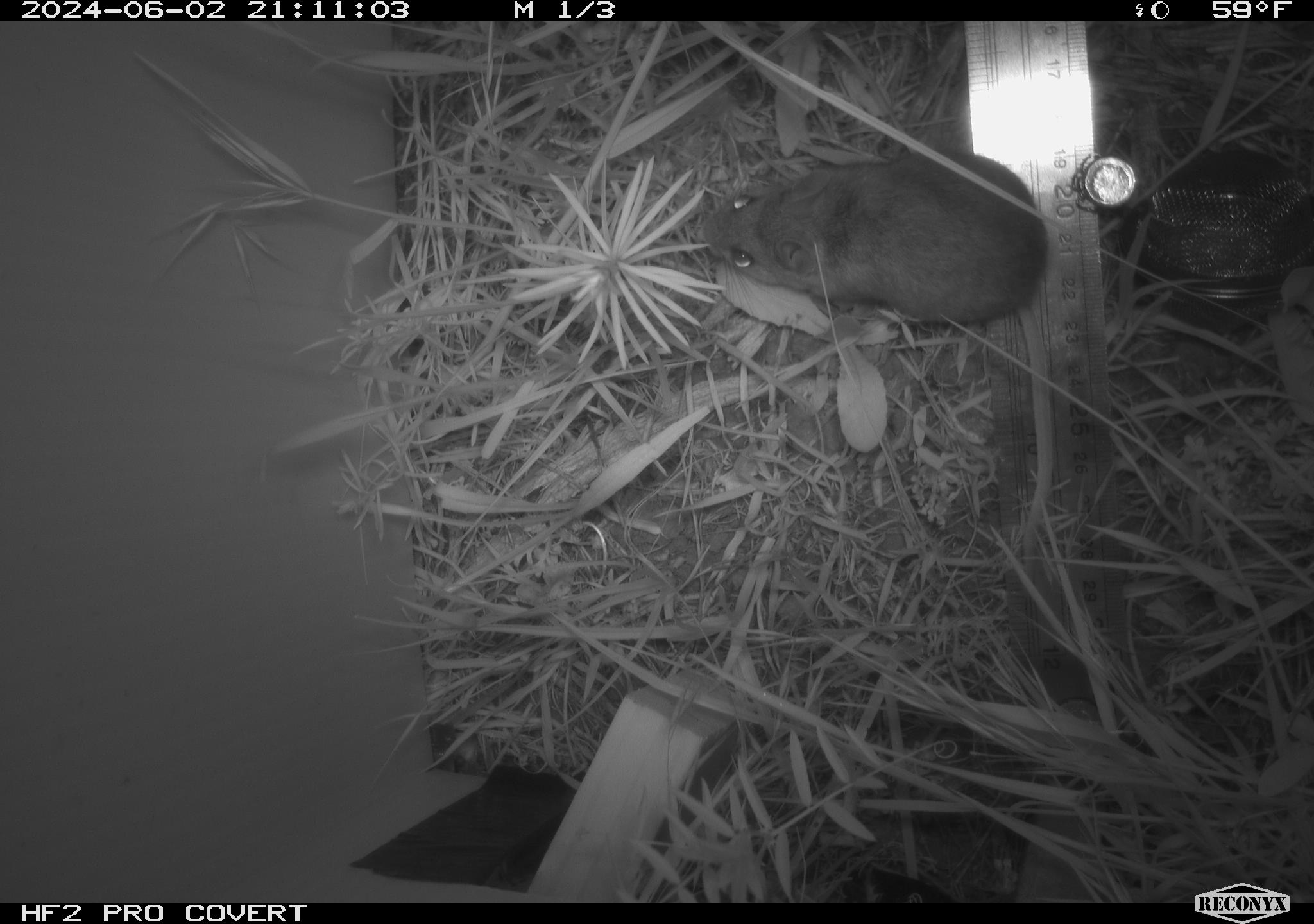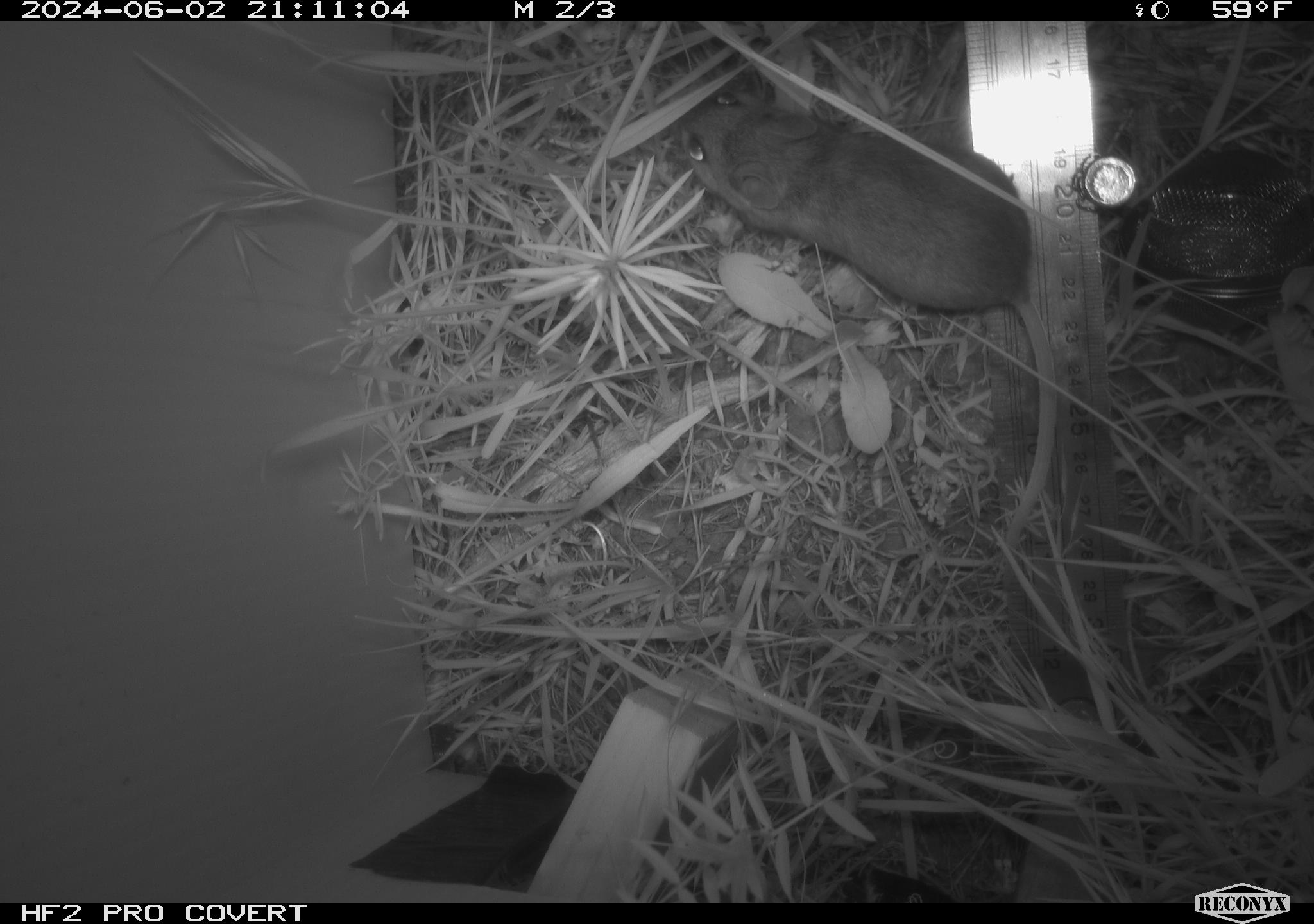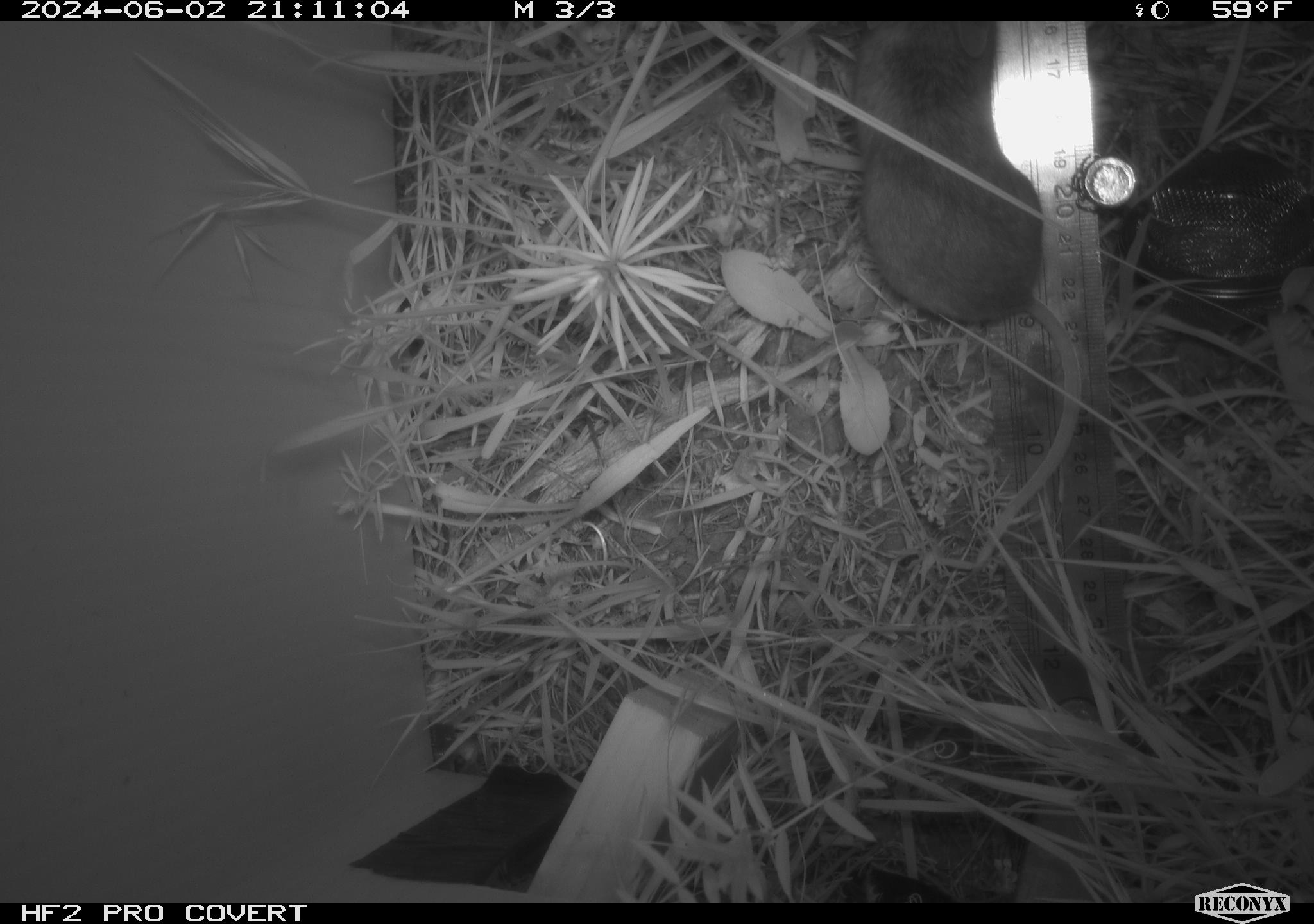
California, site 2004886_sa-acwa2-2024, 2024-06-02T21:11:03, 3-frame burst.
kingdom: Animalia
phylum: Chordata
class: Mammalia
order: Rodentia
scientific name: Rodentia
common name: rodent